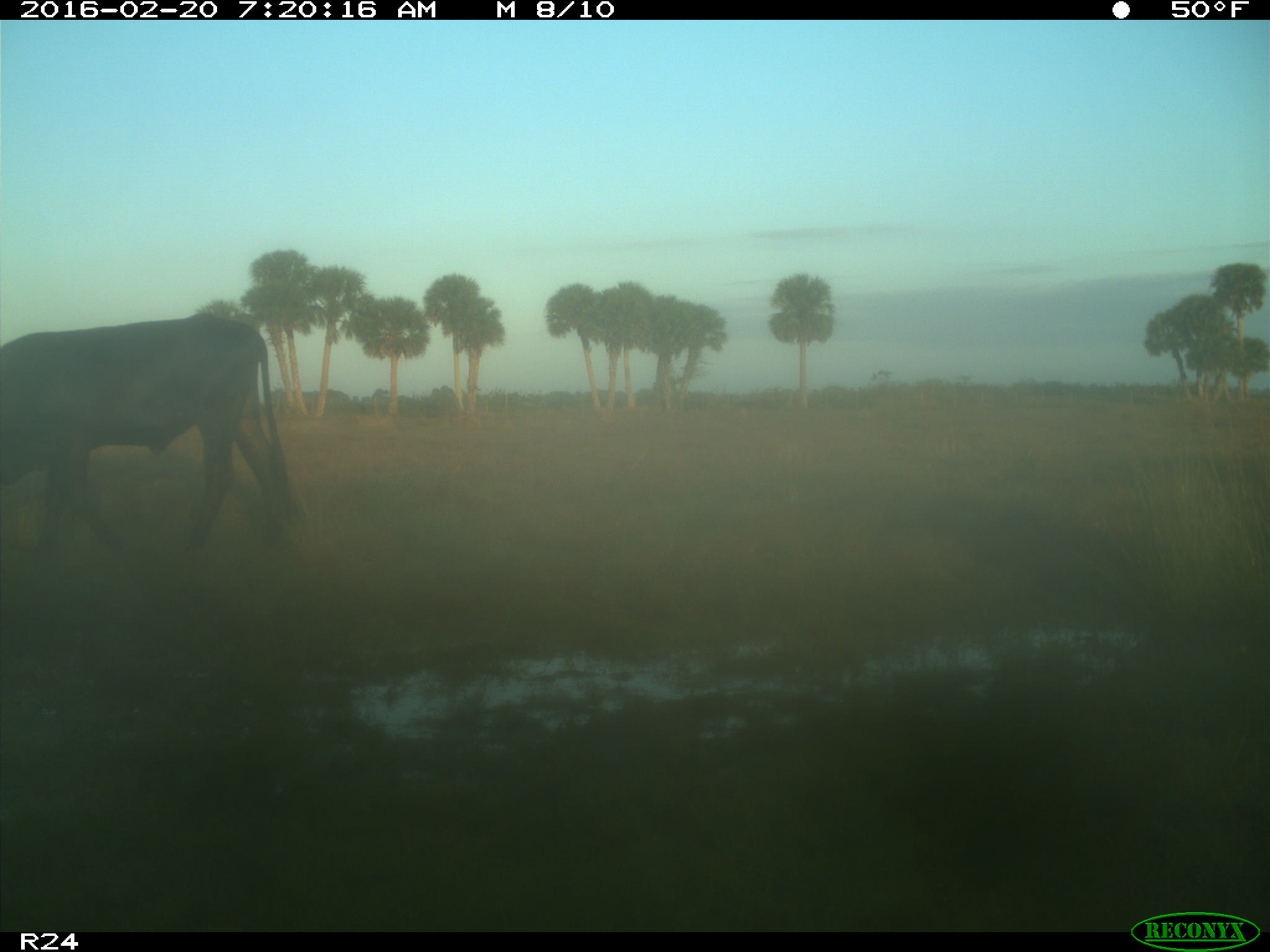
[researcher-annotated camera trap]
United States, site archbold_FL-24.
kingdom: Animalia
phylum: Chordata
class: Mammalia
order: Artiodactyla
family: Bovidae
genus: Bos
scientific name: Bos taurus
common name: domestic cow